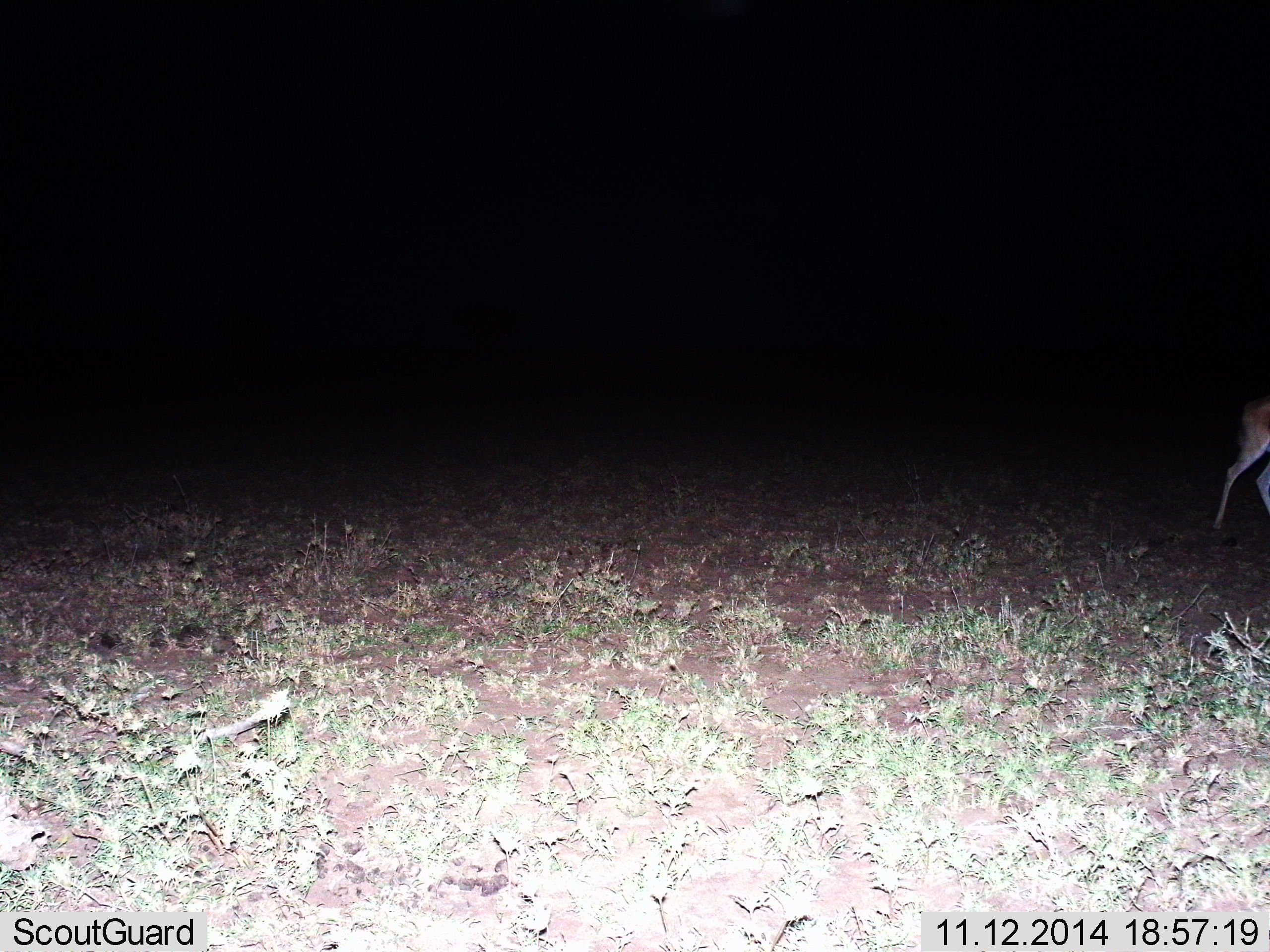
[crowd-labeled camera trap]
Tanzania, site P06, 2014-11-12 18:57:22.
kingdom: Animalia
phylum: Chordata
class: Mammalia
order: Artiodactyla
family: Bovidae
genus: Eudorcas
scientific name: Eudorcas thomsonii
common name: thomson's gazelle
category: gazellethomsons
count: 1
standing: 57%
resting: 0%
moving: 43%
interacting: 0%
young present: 0%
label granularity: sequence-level